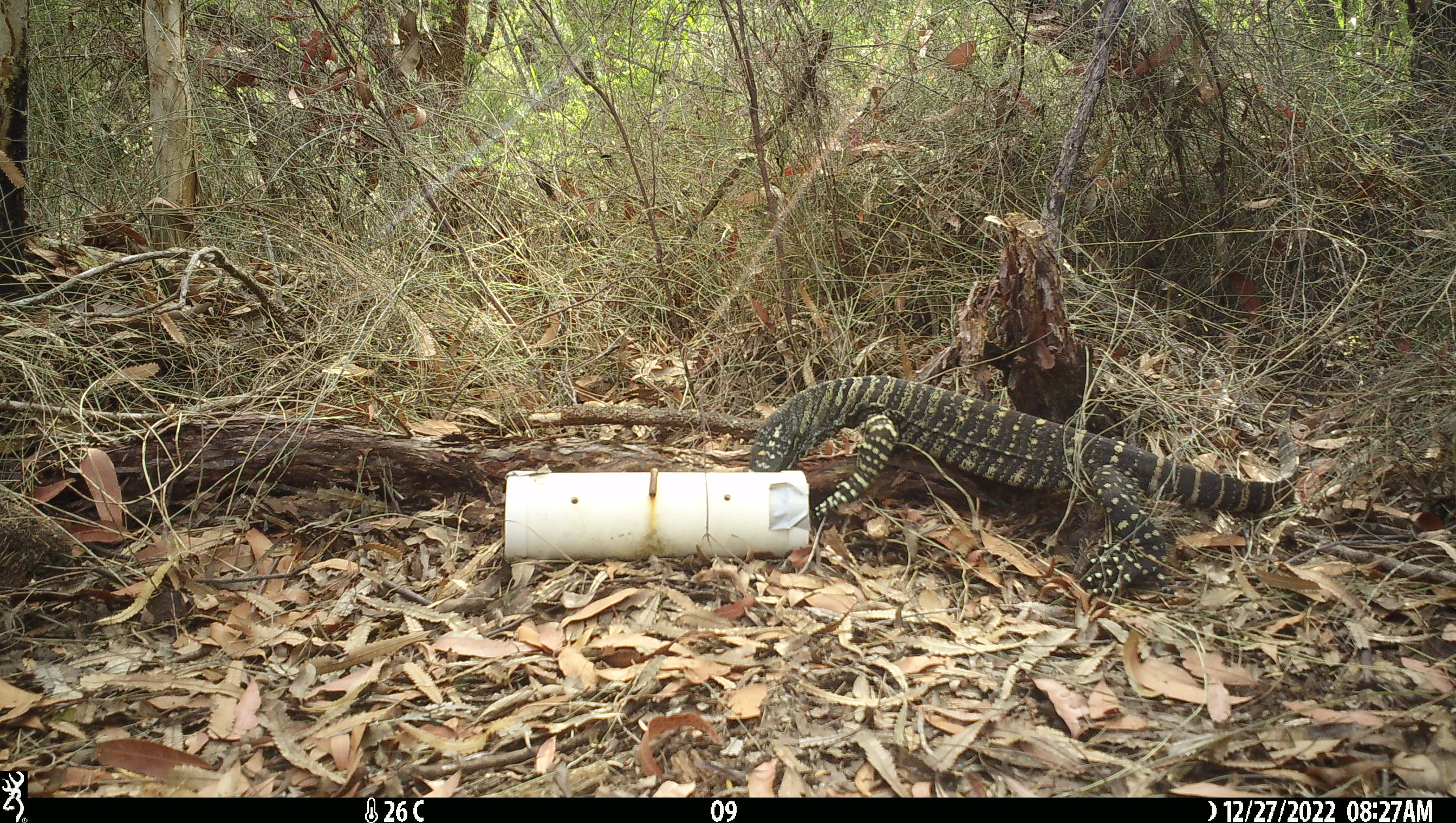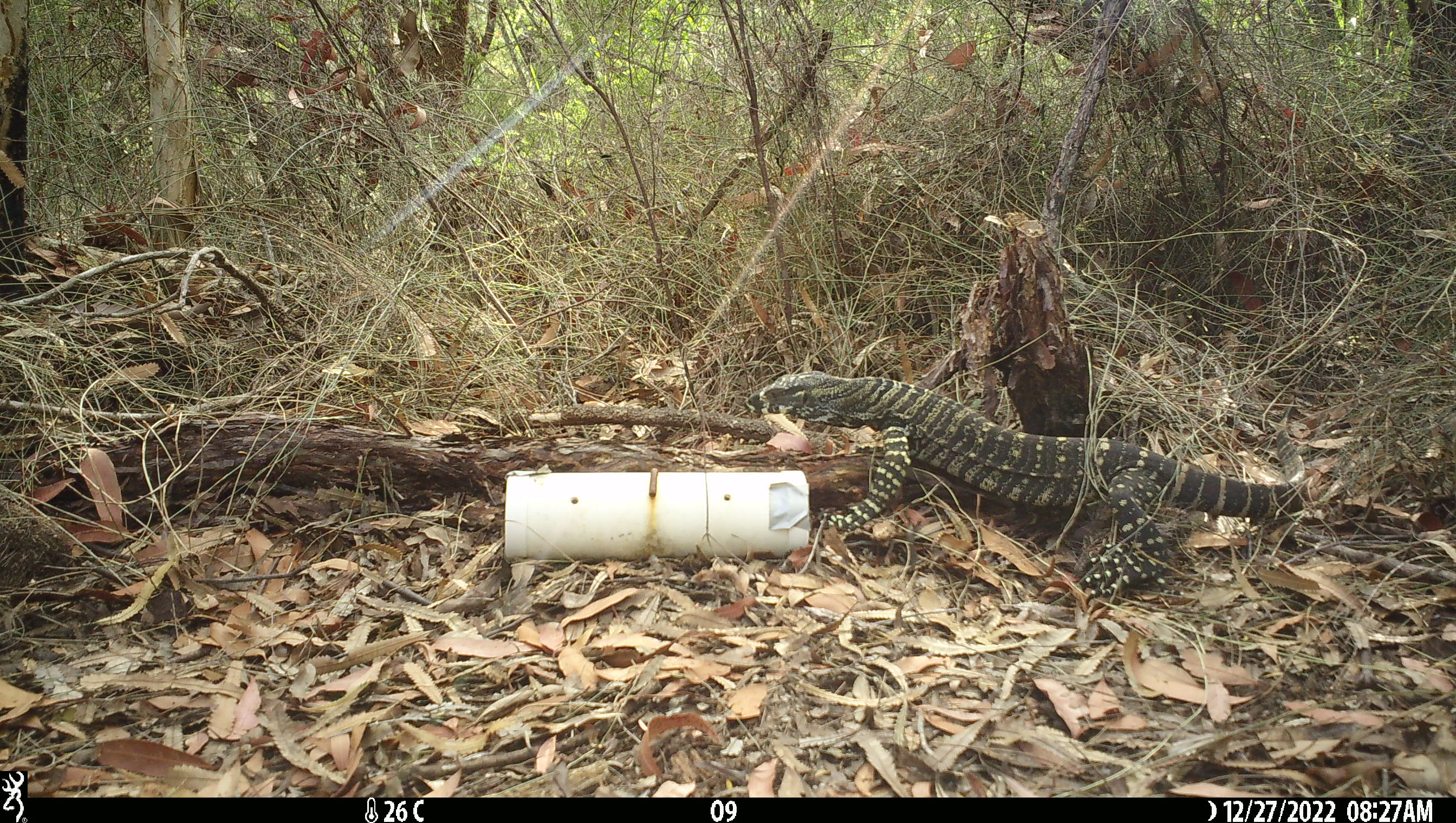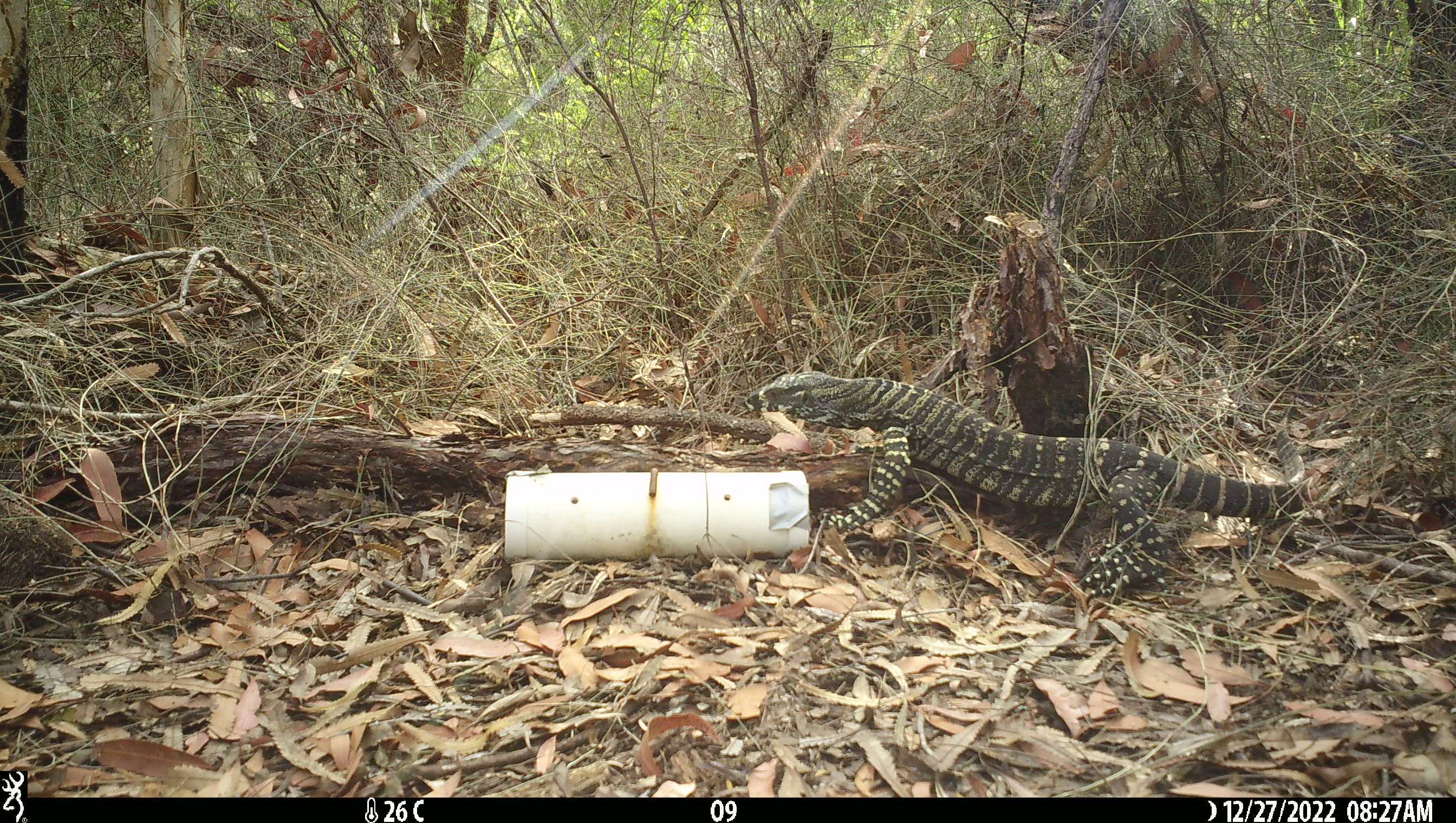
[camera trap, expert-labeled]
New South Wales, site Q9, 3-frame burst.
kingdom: Animalia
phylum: Chordata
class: Reptilia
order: Squamata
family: Varanidae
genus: Varanus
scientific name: Varanus varius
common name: lace monitor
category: goanna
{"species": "goanna (lace monitor) (Varanus varius)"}